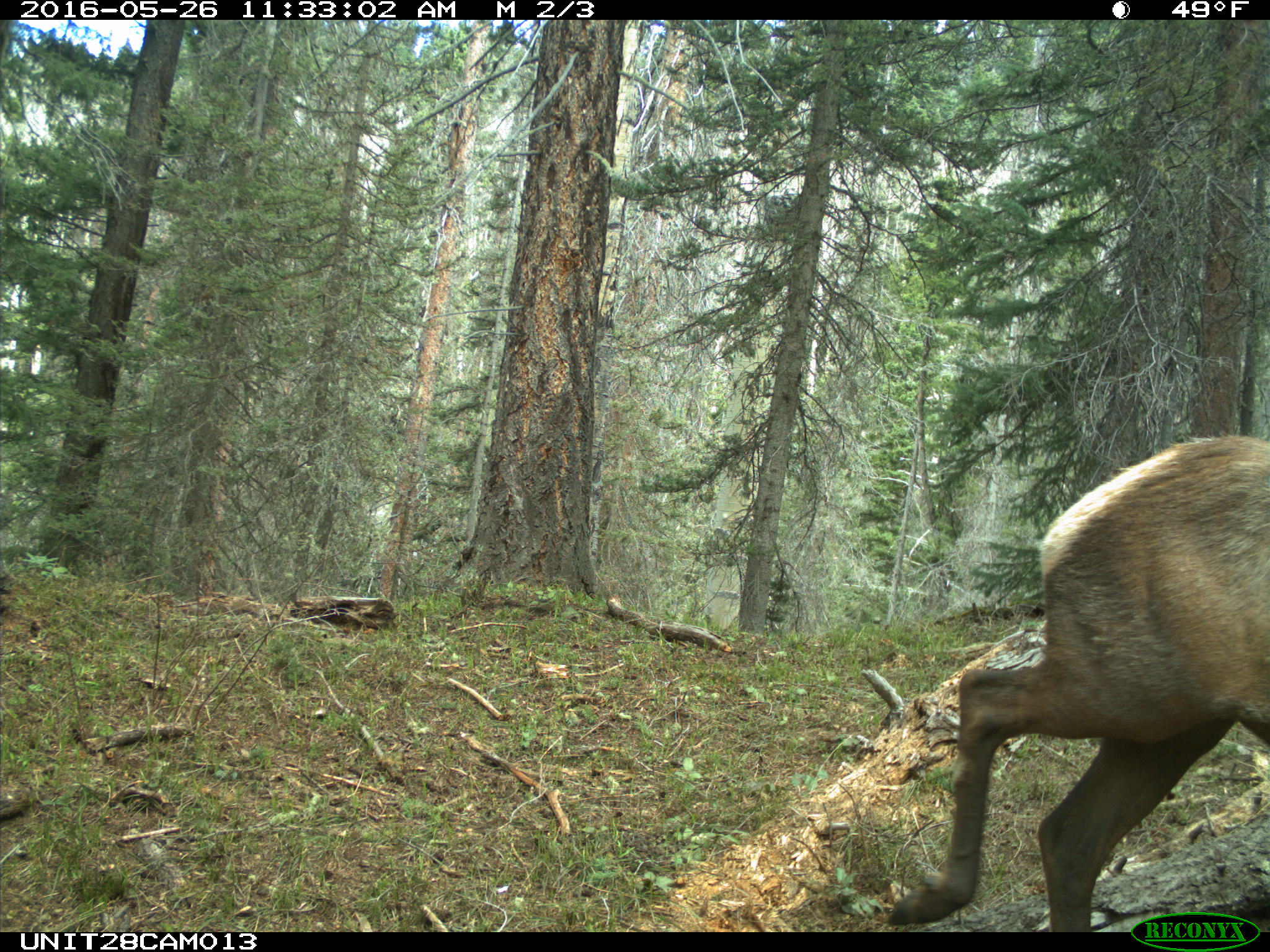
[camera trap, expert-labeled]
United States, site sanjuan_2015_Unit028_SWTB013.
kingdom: Animalia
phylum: Chordata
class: Mammalia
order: Artiodactyla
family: Cervidae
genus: Cervus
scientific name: Cervus elaphus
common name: red deer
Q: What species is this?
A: Cervus elaphus (red deer).